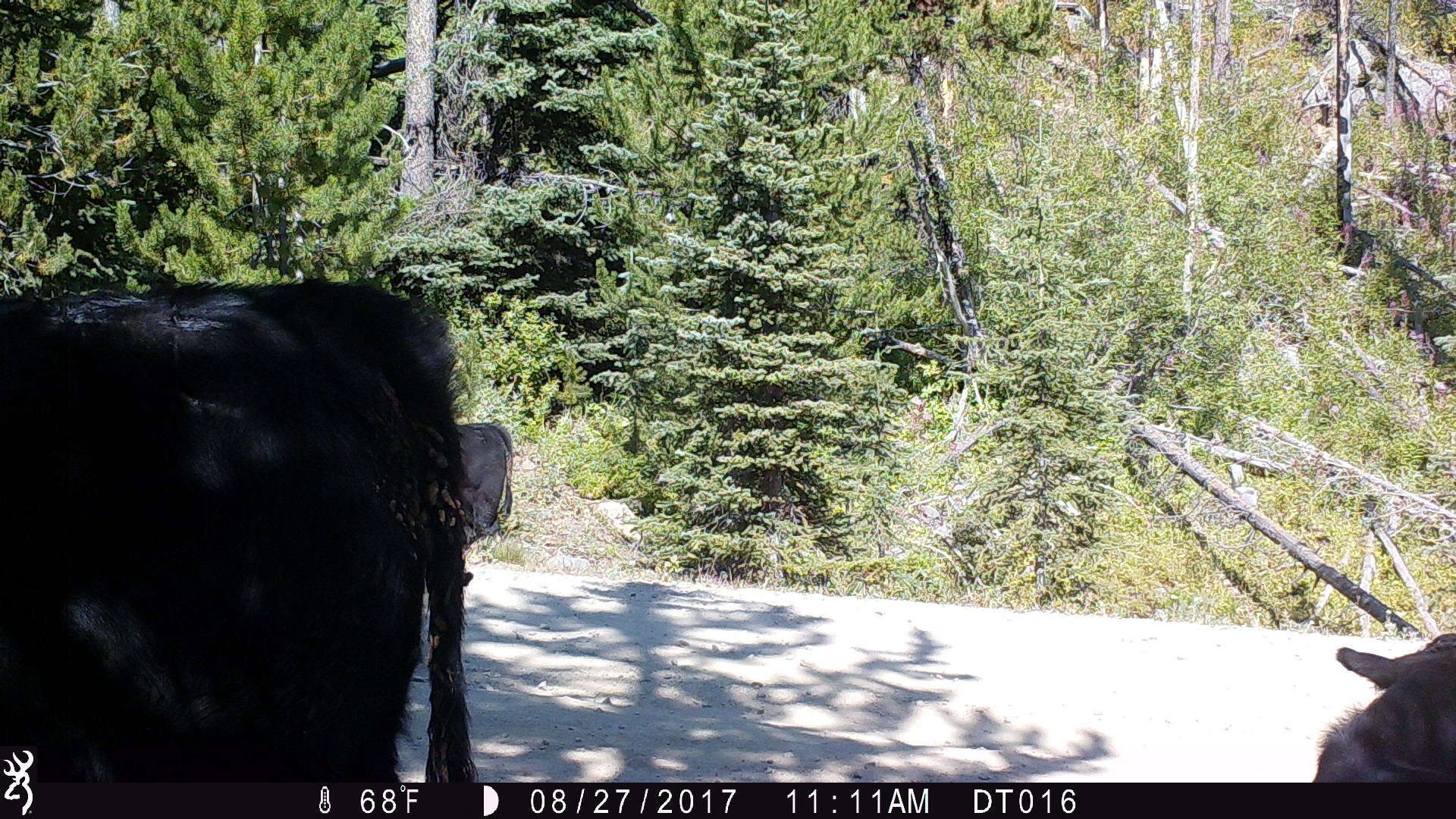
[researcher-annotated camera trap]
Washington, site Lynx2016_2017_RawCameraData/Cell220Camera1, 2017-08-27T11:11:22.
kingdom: Animalia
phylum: Chordata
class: Mammalia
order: Artiodactyla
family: Bovidae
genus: Bos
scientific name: Bos taurus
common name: domestic cattle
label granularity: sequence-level